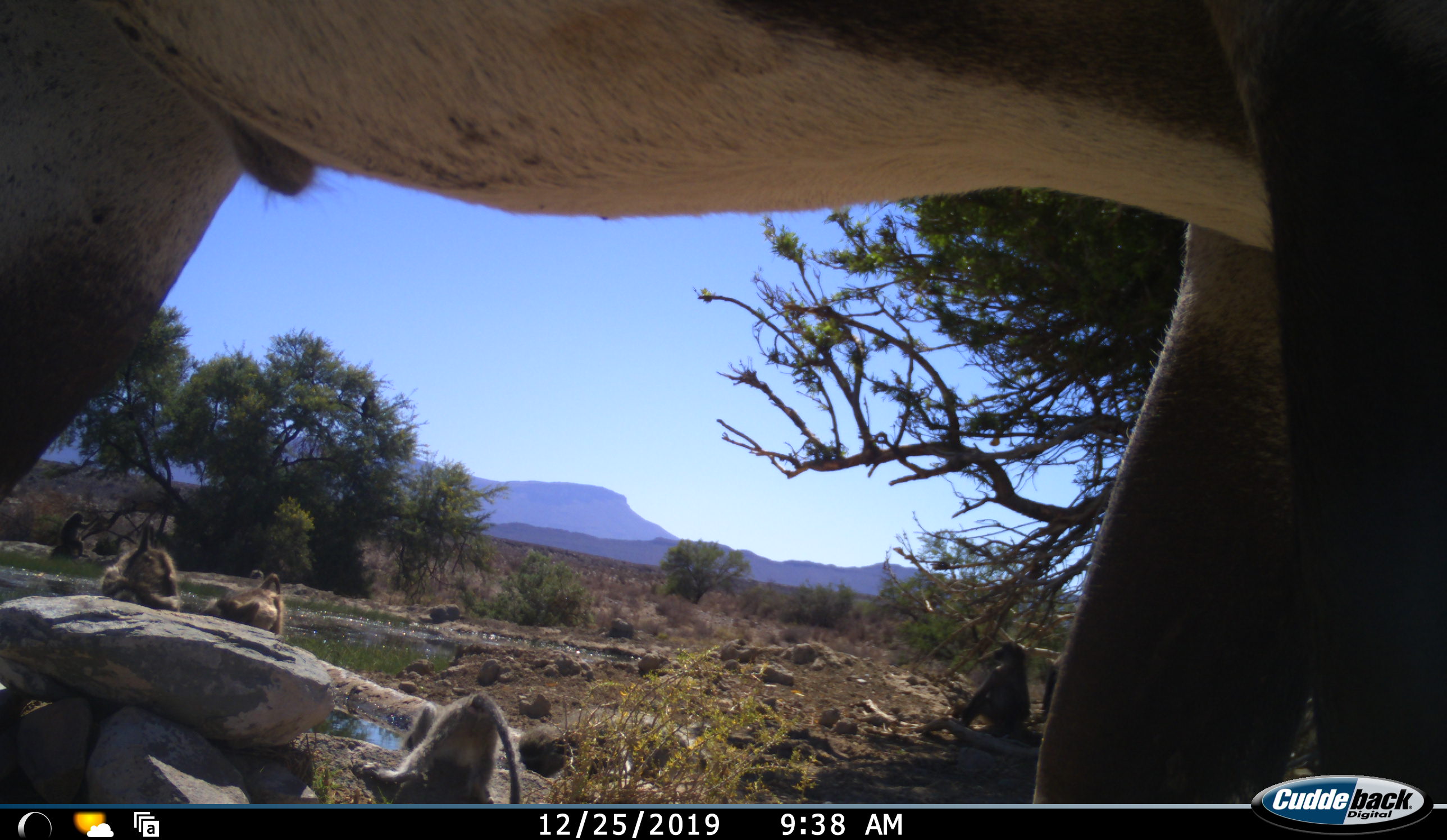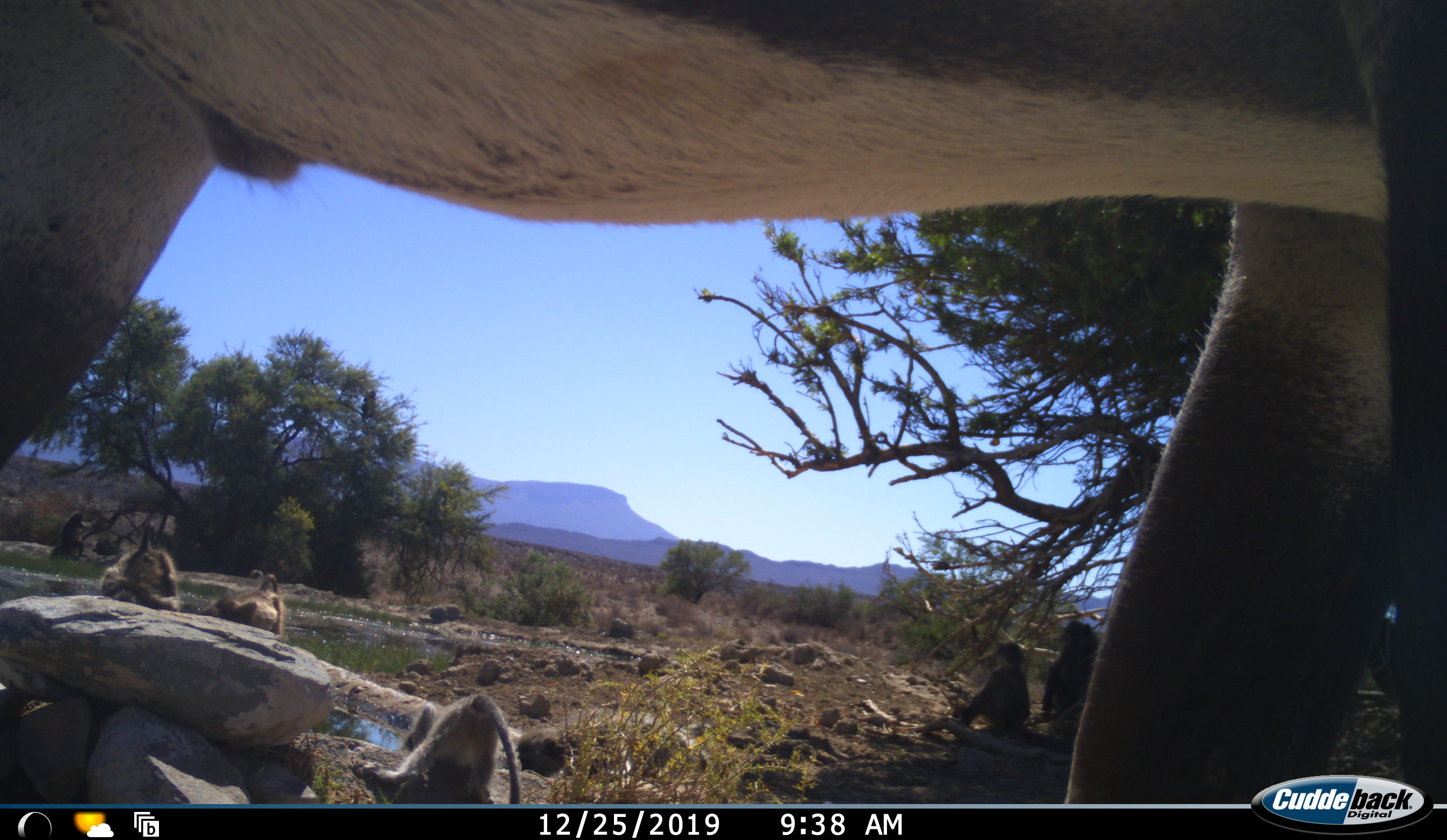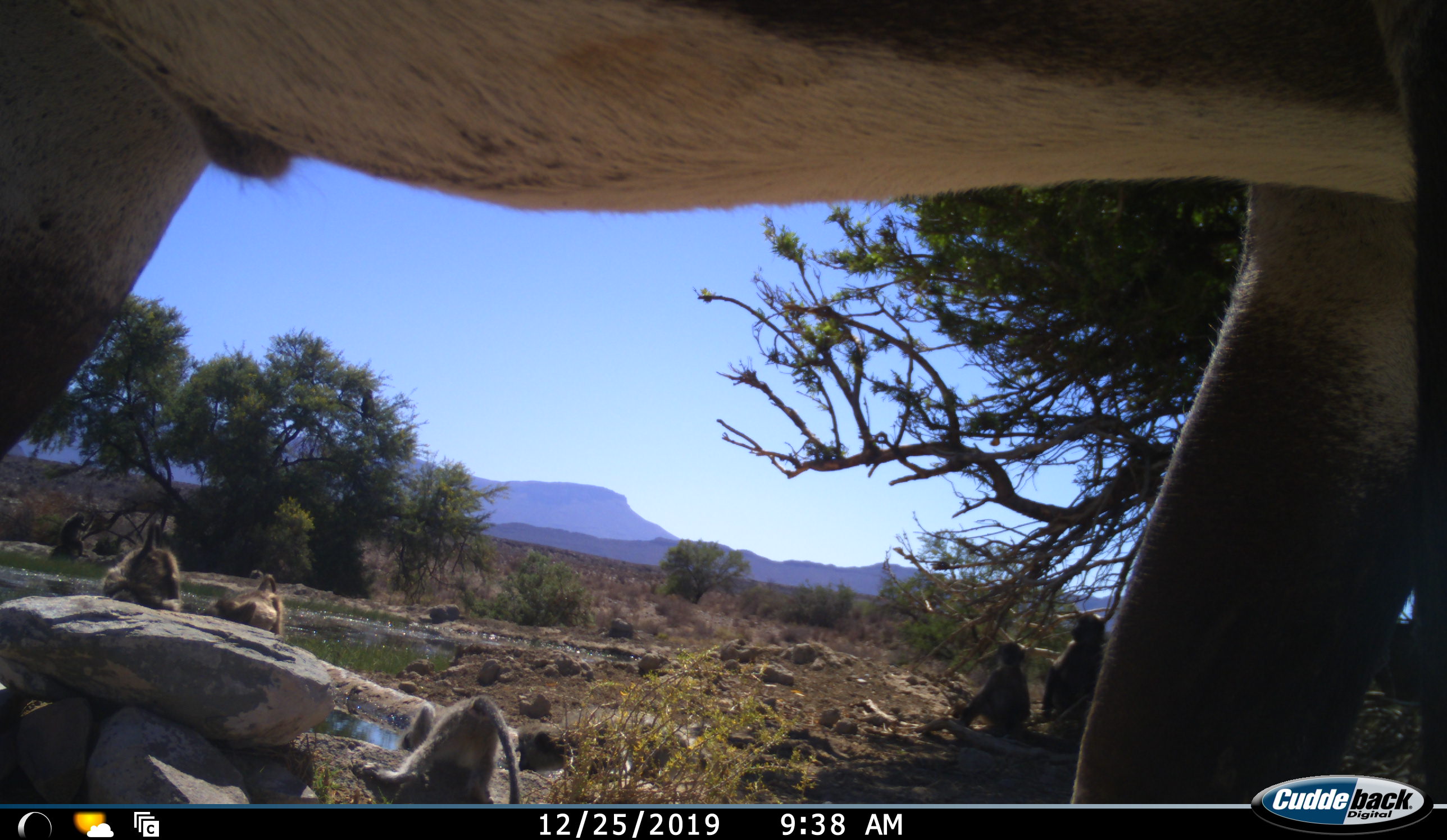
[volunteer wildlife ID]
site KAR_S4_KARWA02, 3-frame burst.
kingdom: Animalia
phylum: Chordata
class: Mammalia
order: Primates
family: Cercopithecidae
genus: Papio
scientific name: Papio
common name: baboon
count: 7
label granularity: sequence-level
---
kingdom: Animalia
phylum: Chordata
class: Mammalia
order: Artiodactyla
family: Bovidae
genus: Oryx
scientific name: Oryx gazella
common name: gemsbok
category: oryx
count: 1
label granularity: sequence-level